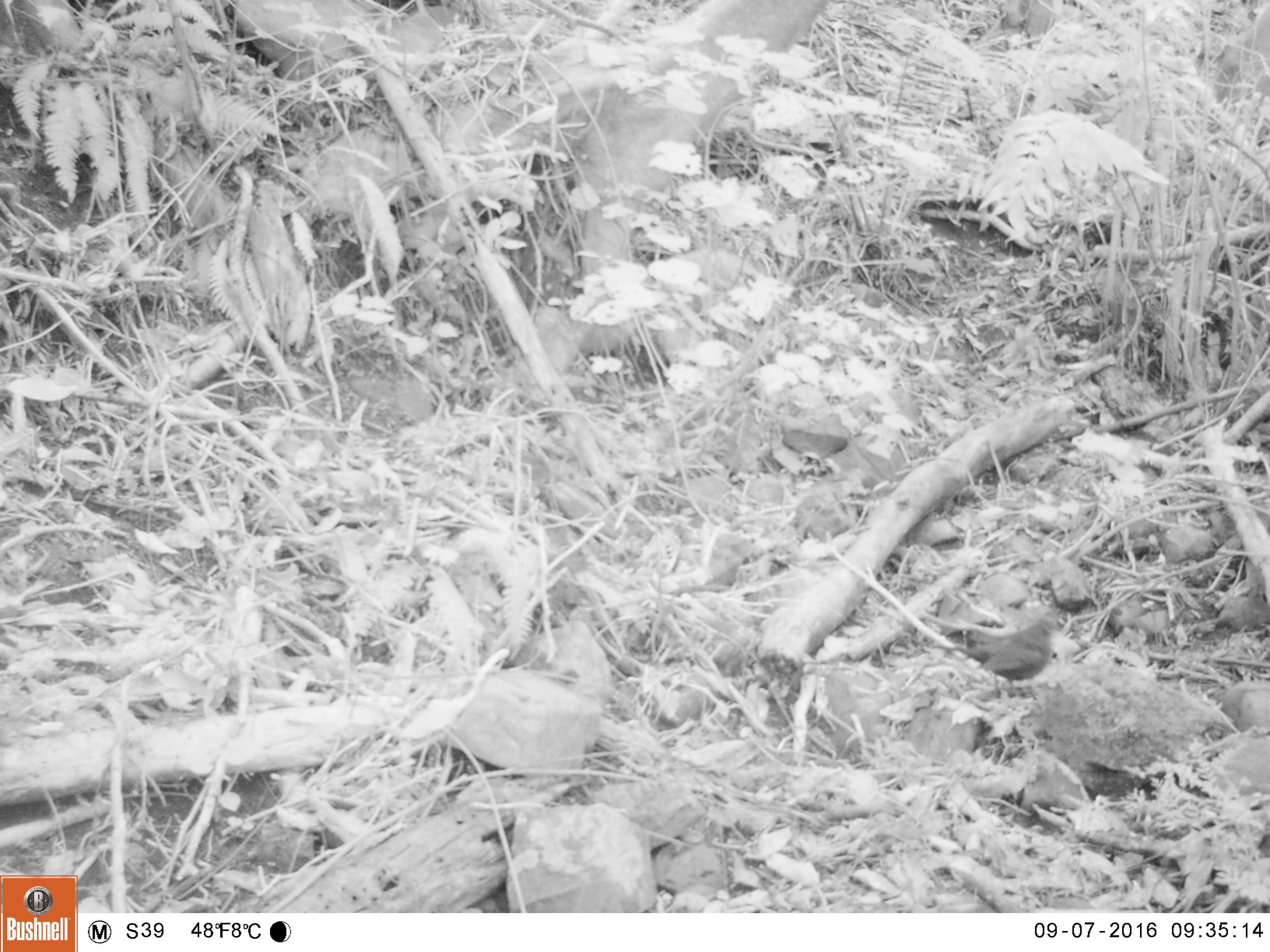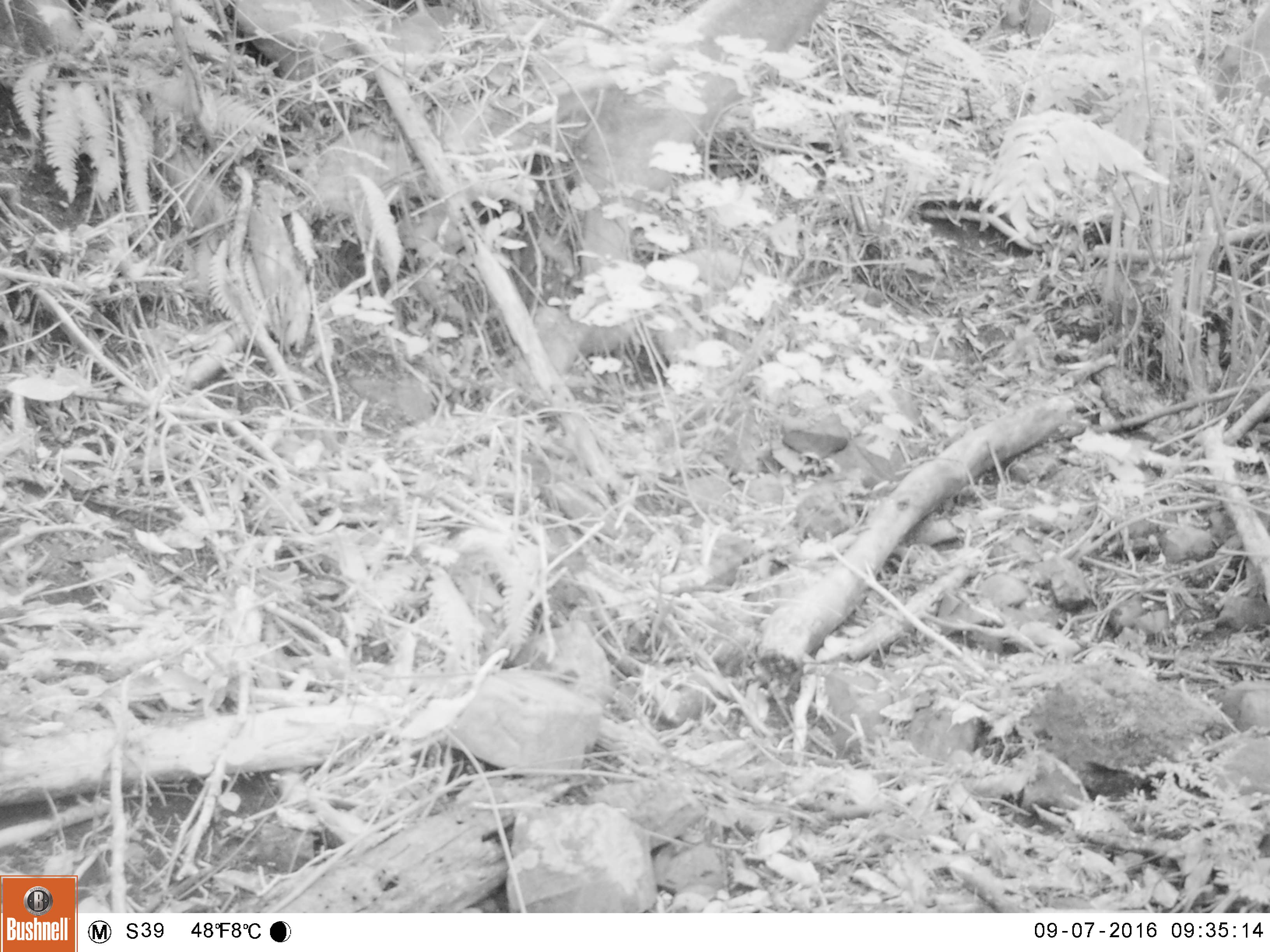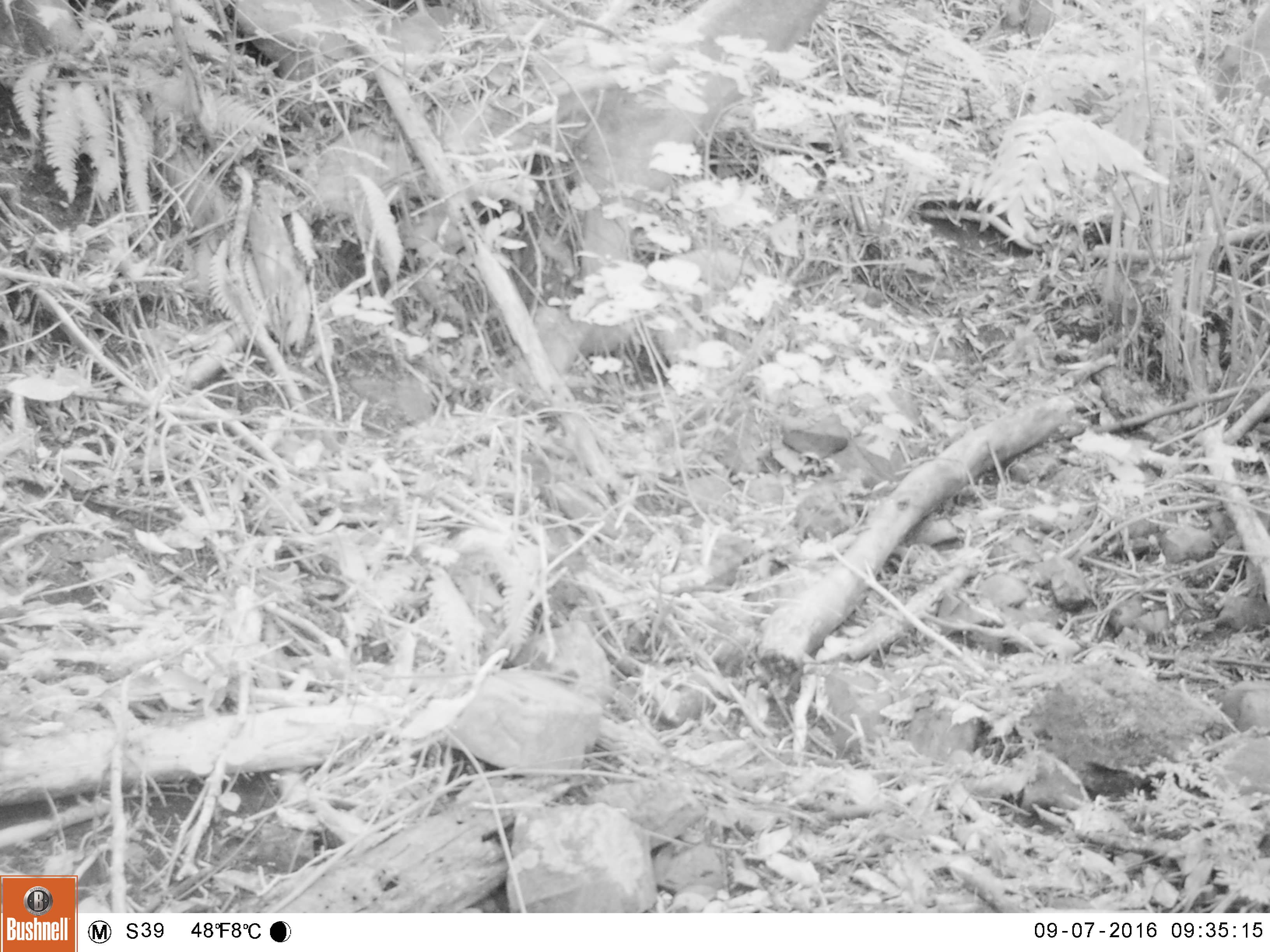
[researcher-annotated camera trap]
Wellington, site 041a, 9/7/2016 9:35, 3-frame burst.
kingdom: Animalia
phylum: Chordata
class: Aves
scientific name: Aves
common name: bird